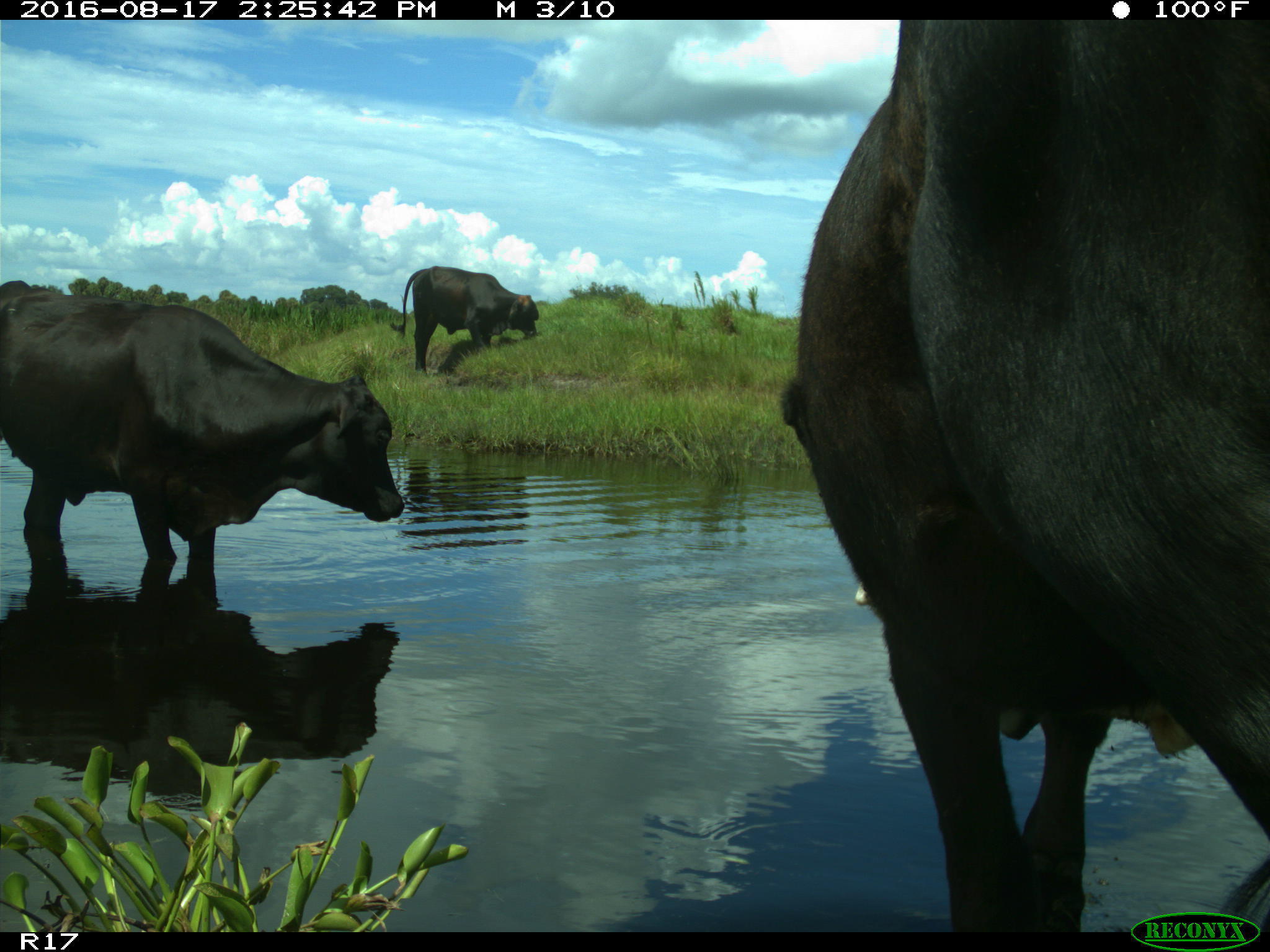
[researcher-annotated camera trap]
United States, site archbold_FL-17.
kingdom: Animalia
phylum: Chordata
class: Mammalia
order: Artiodactyla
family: Bovidae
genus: Bos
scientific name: Bos taurus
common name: domestic cow